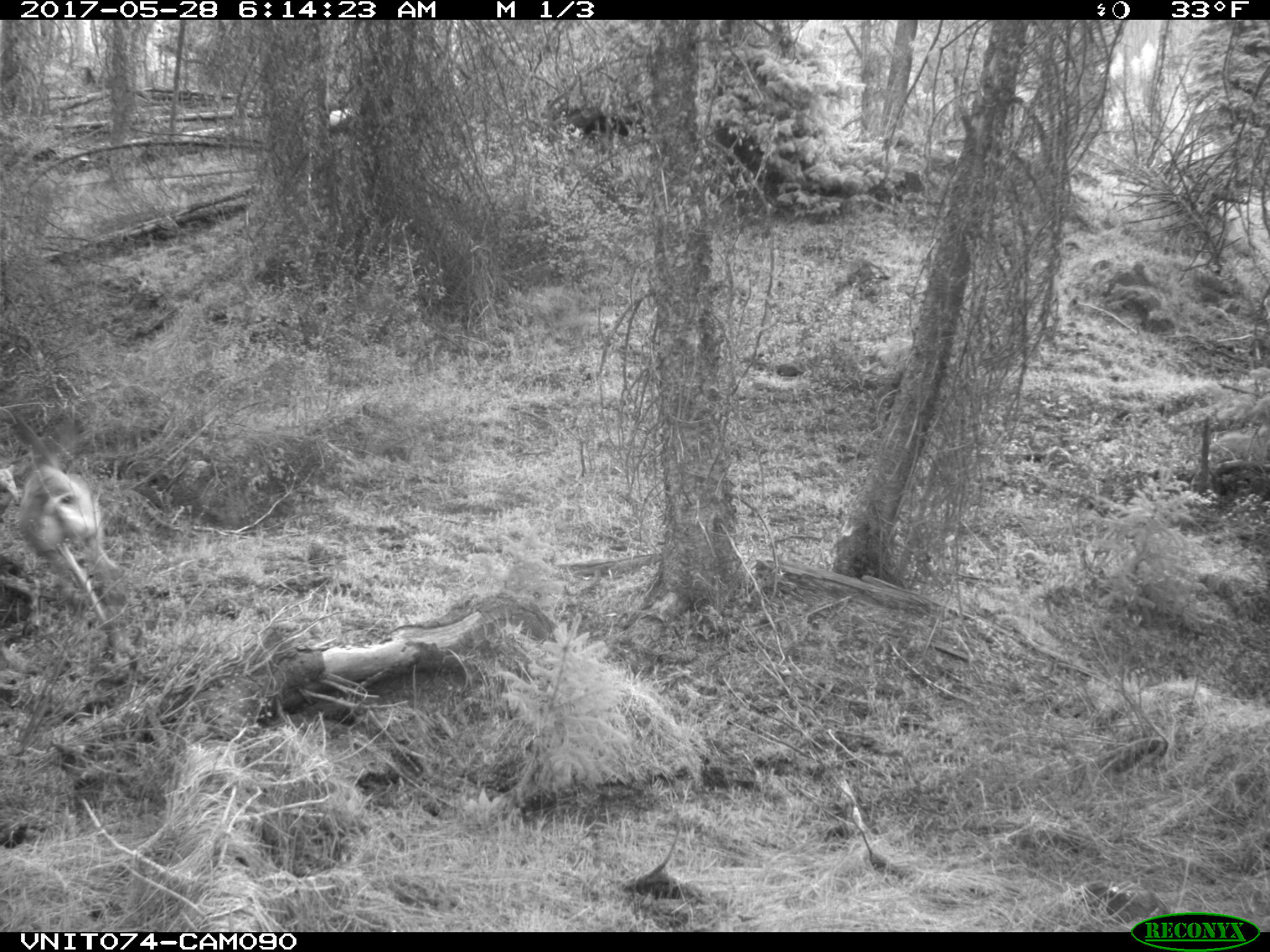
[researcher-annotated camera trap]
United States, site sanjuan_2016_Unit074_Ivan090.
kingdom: Animalia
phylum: Chordata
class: Mammalia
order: Artiodactyla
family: Cervidae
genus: Odocoileus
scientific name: Odocoileus hemionus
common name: mule deer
Odocoileus hemionus (mule deer).